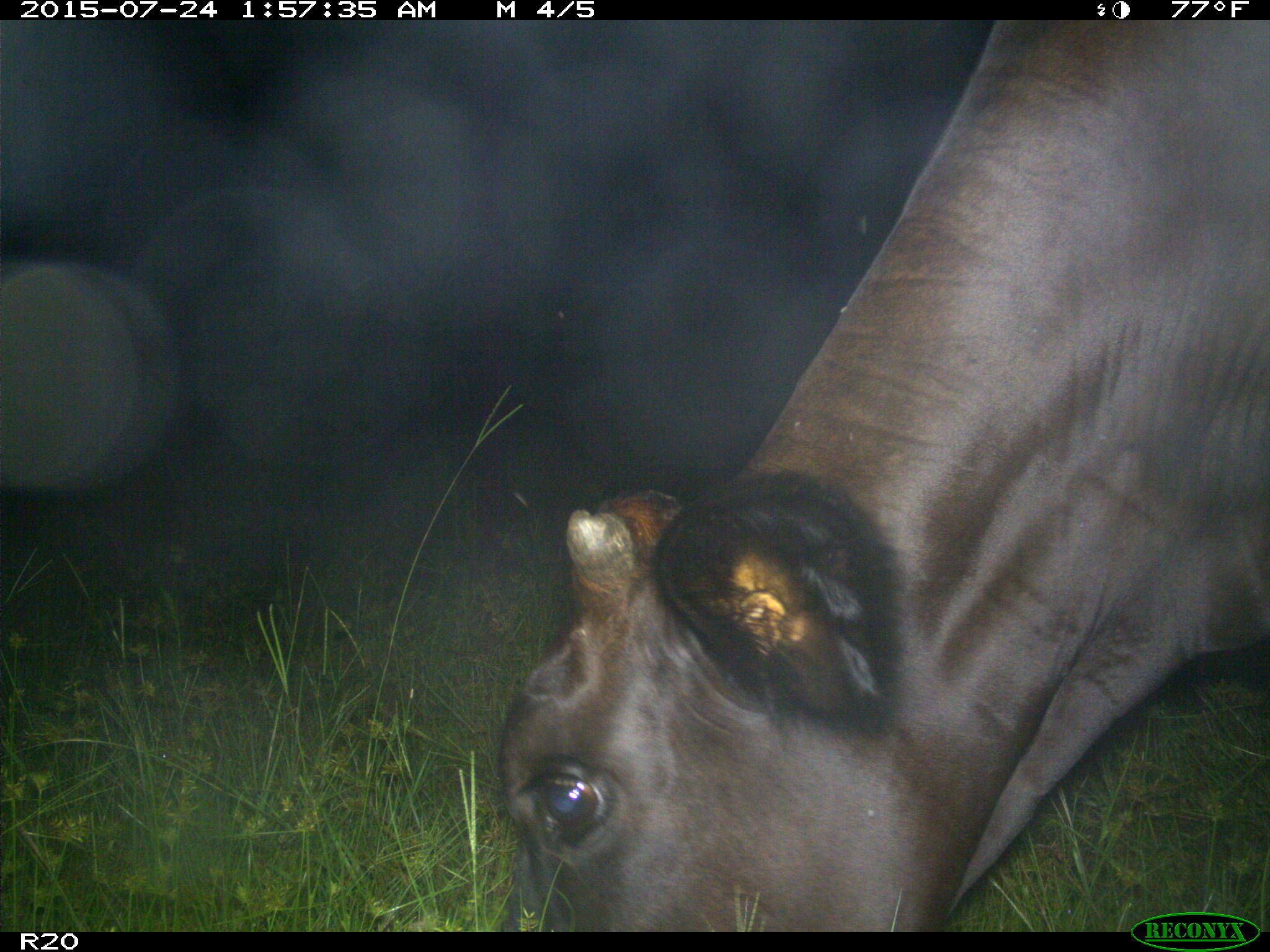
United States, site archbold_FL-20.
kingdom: Animalia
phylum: Chordata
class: Mammalia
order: Artiodactyla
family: Bovidae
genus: Bos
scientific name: Bos taurus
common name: domestic cow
Bos taurus (domestic cow).